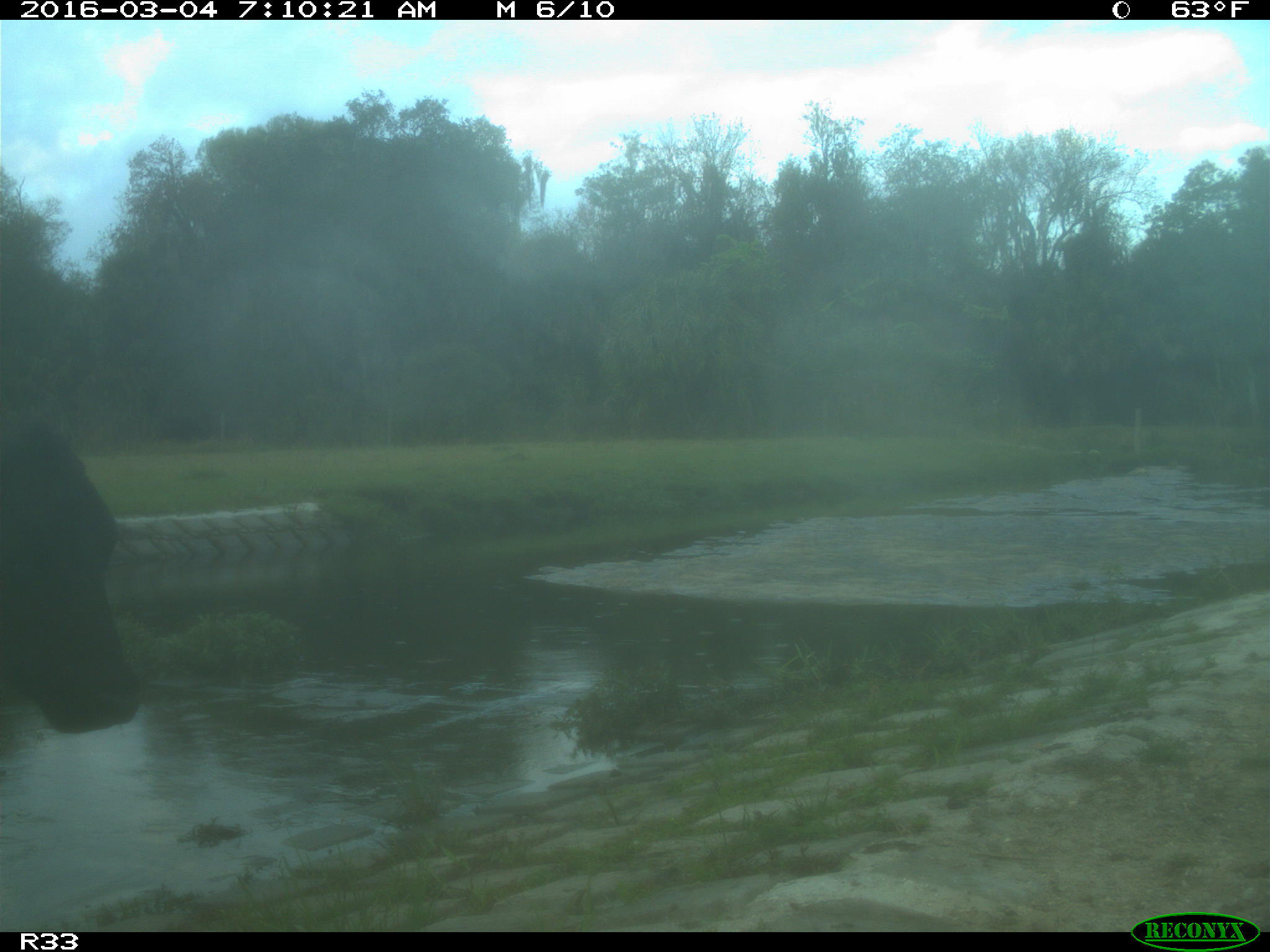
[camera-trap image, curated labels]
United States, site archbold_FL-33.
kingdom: Animalia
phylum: Chordata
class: Mammalia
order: Artiodactyla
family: Bovidae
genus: Bos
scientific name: Bos taurus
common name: domestic cow